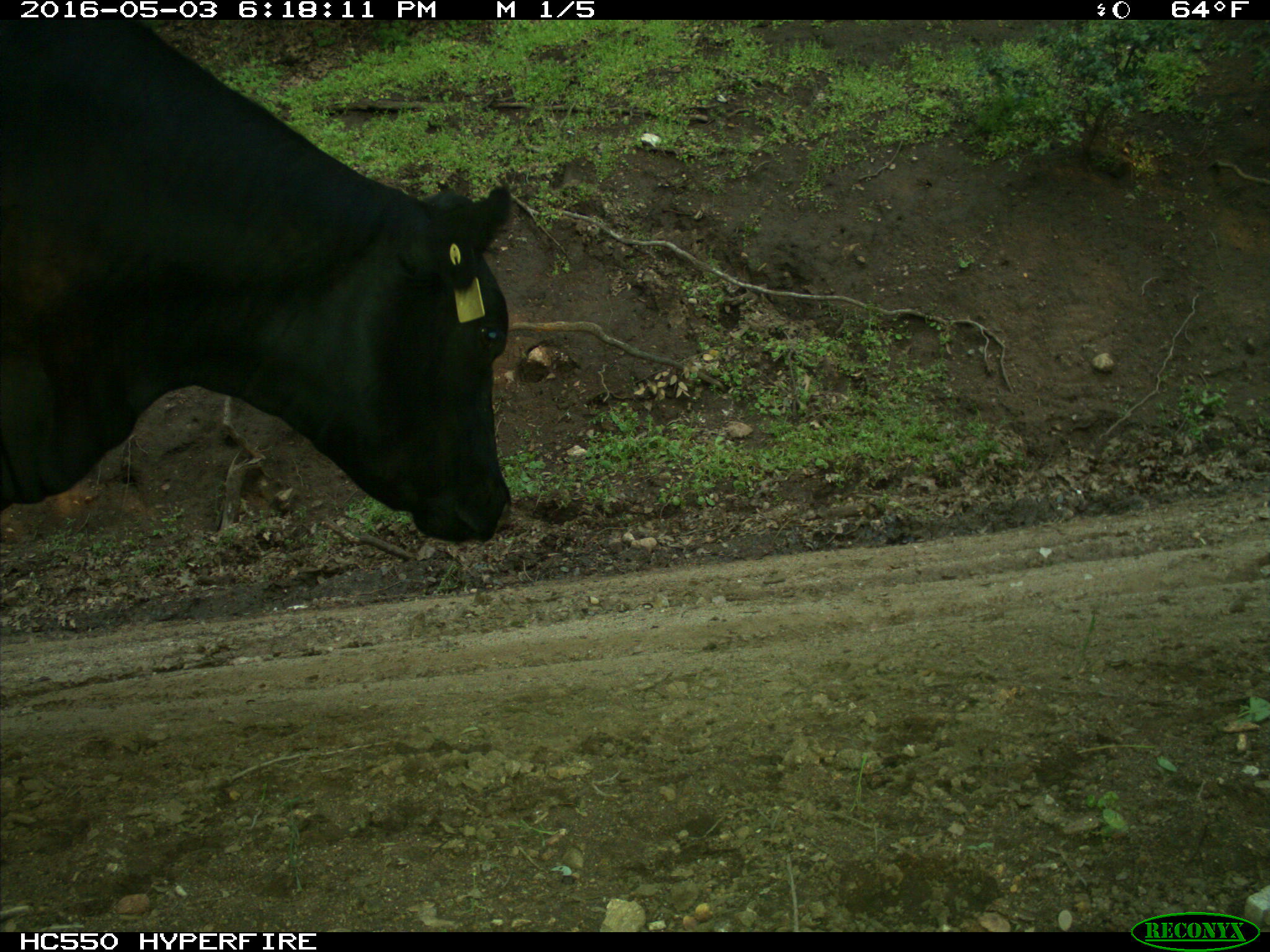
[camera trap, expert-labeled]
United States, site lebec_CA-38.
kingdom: Animalia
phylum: Chordata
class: Mammalia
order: Artiodactyla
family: Bovidae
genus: Bos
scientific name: Bos taurus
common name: domestic cow